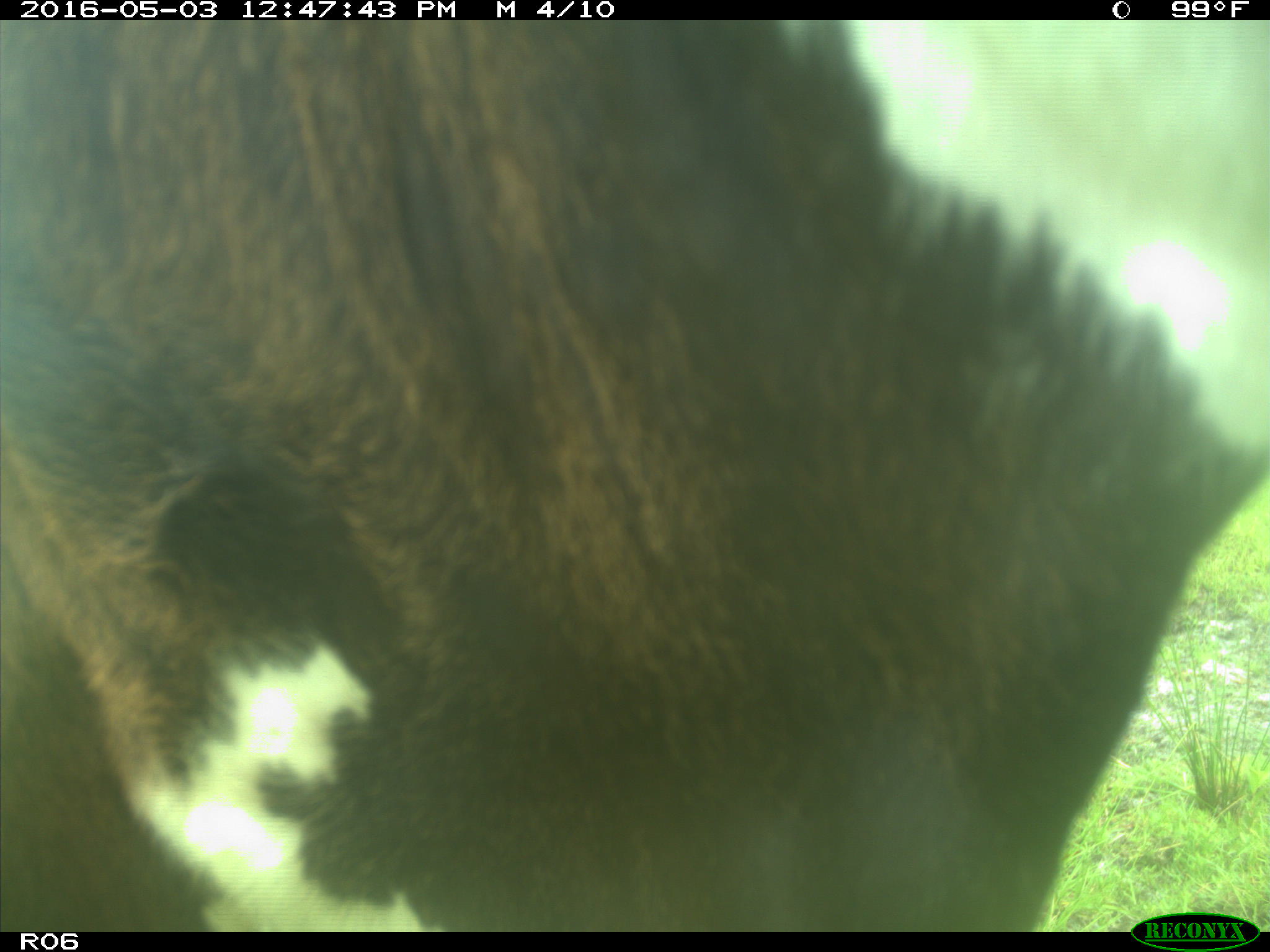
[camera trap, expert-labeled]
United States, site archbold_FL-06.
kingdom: Animalia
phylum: Chordata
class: Mammalia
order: Artiodactyla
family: Bovidae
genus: Bos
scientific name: Bos taurus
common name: domestic cow